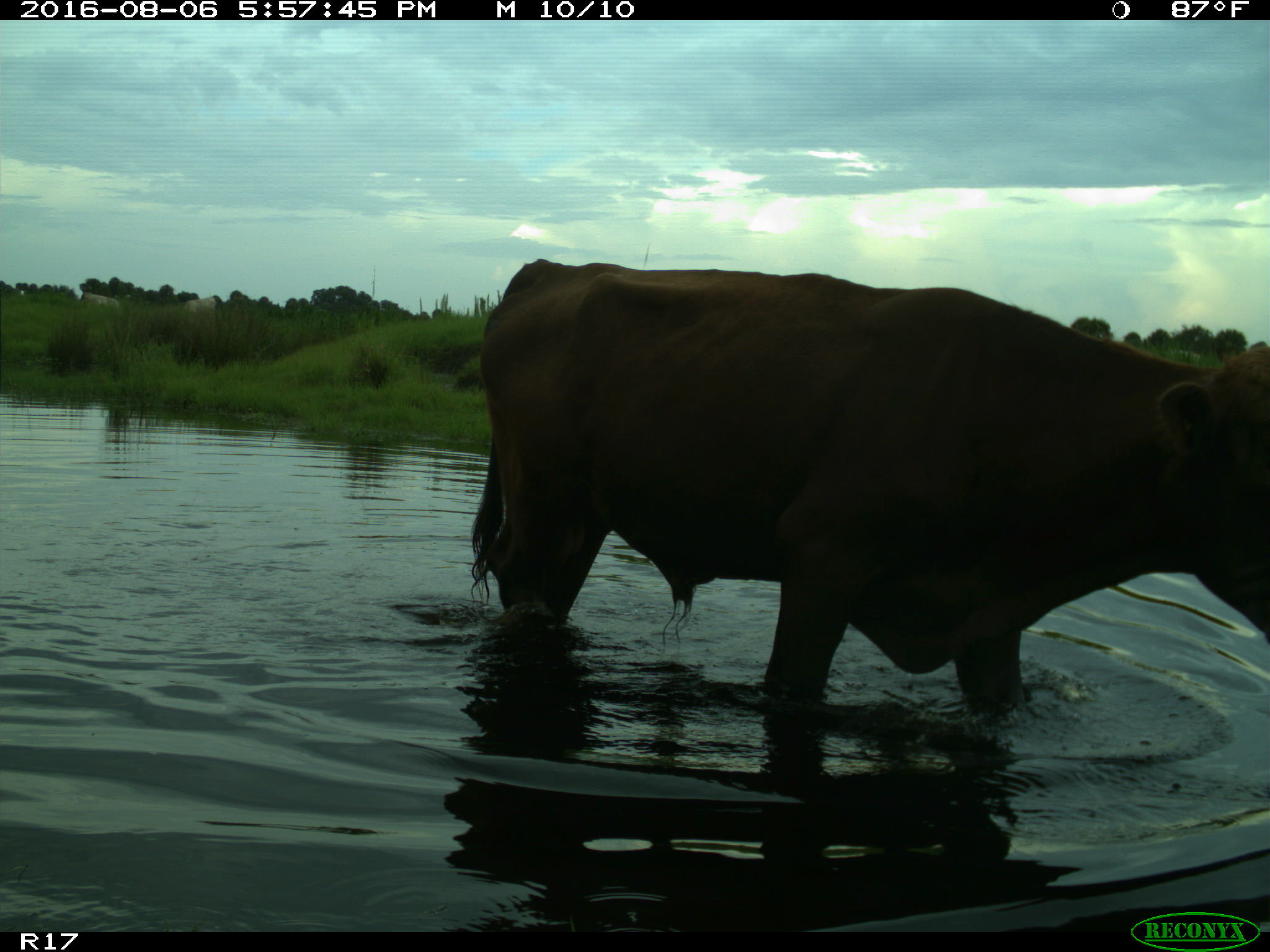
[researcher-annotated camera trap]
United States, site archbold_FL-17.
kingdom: Animalia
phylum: Chordata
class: Mammalia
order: Artiodactyla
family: Bovidae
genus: Bos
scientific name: Bos taurus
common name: domestic cow